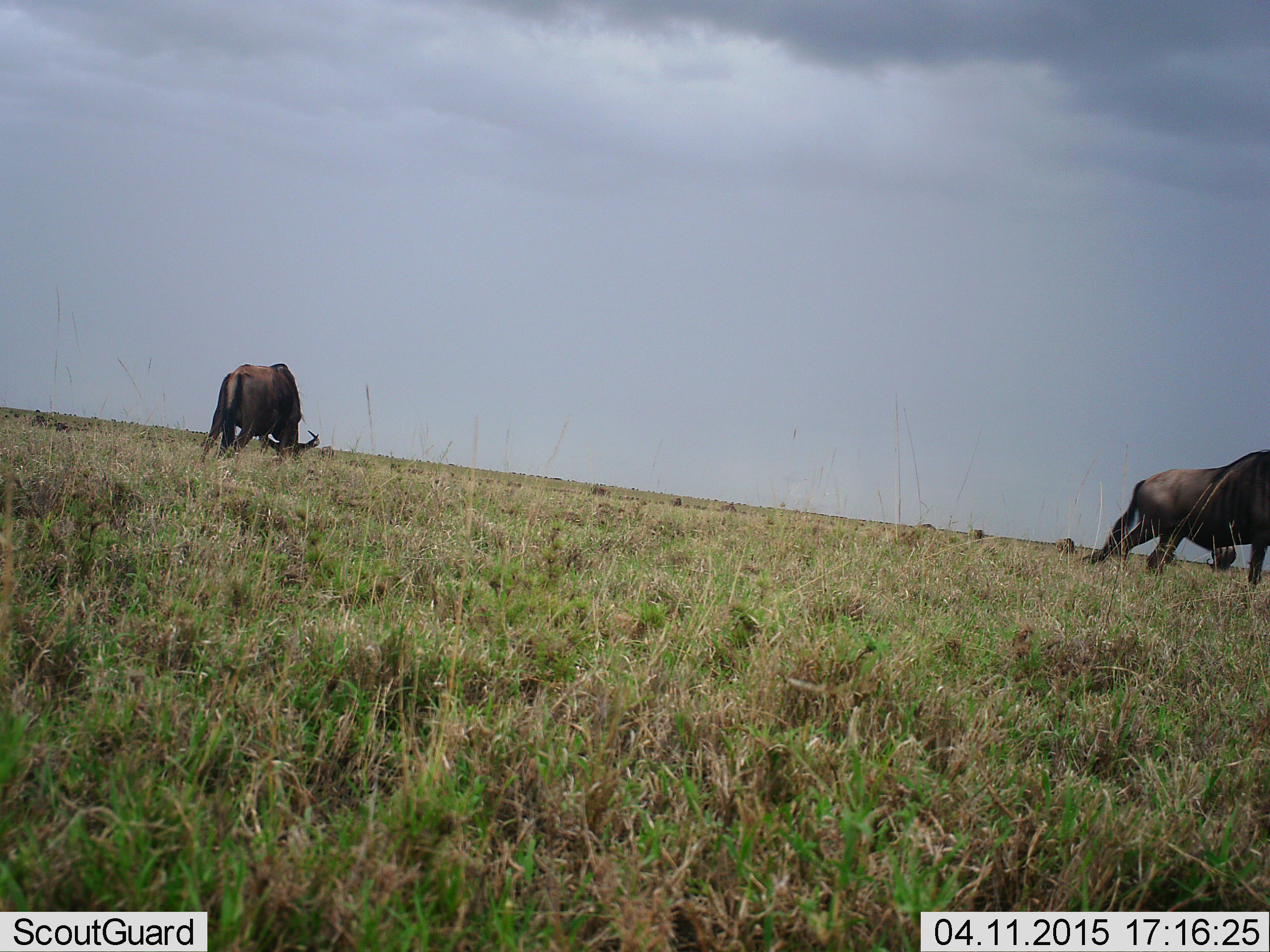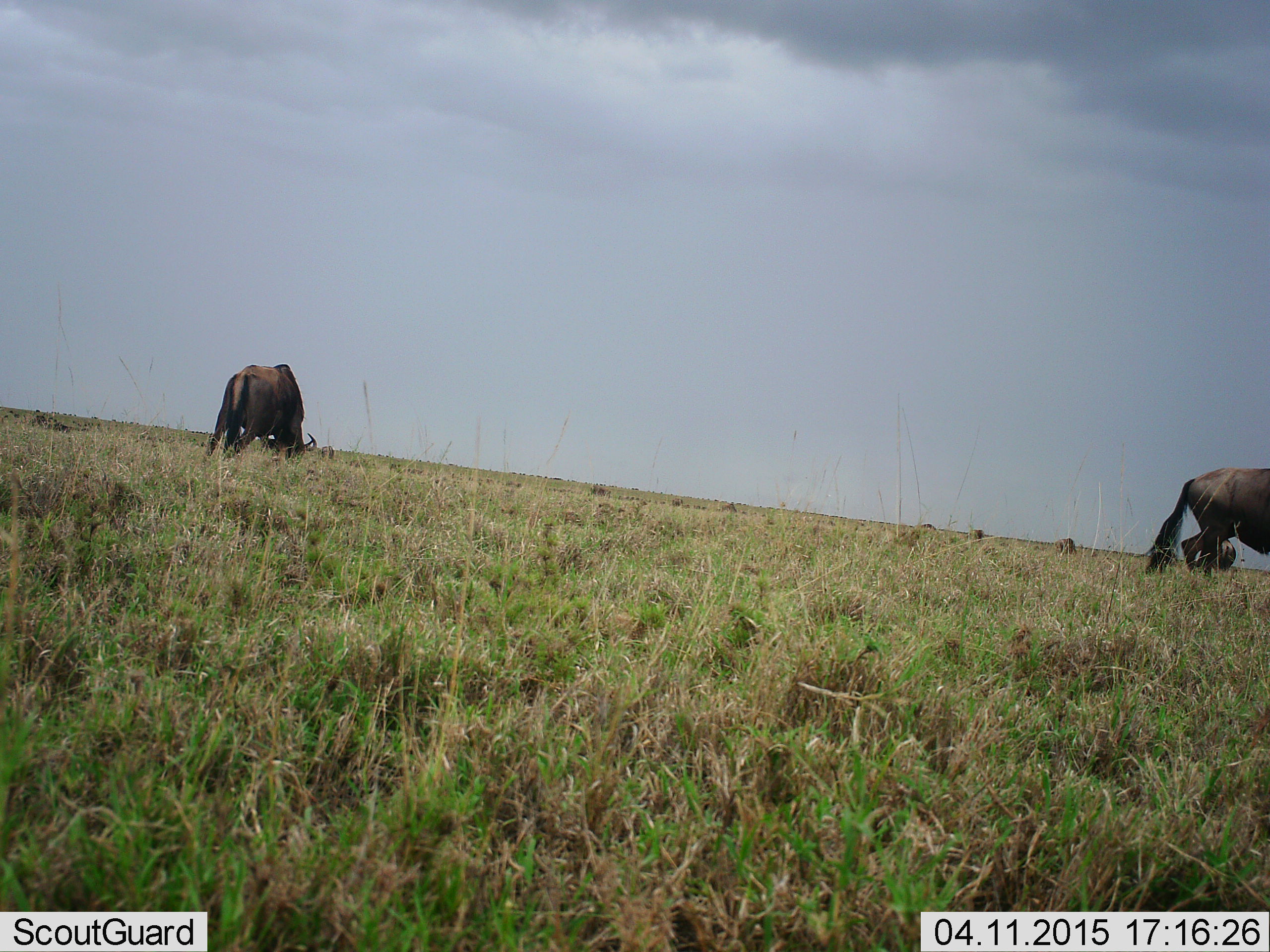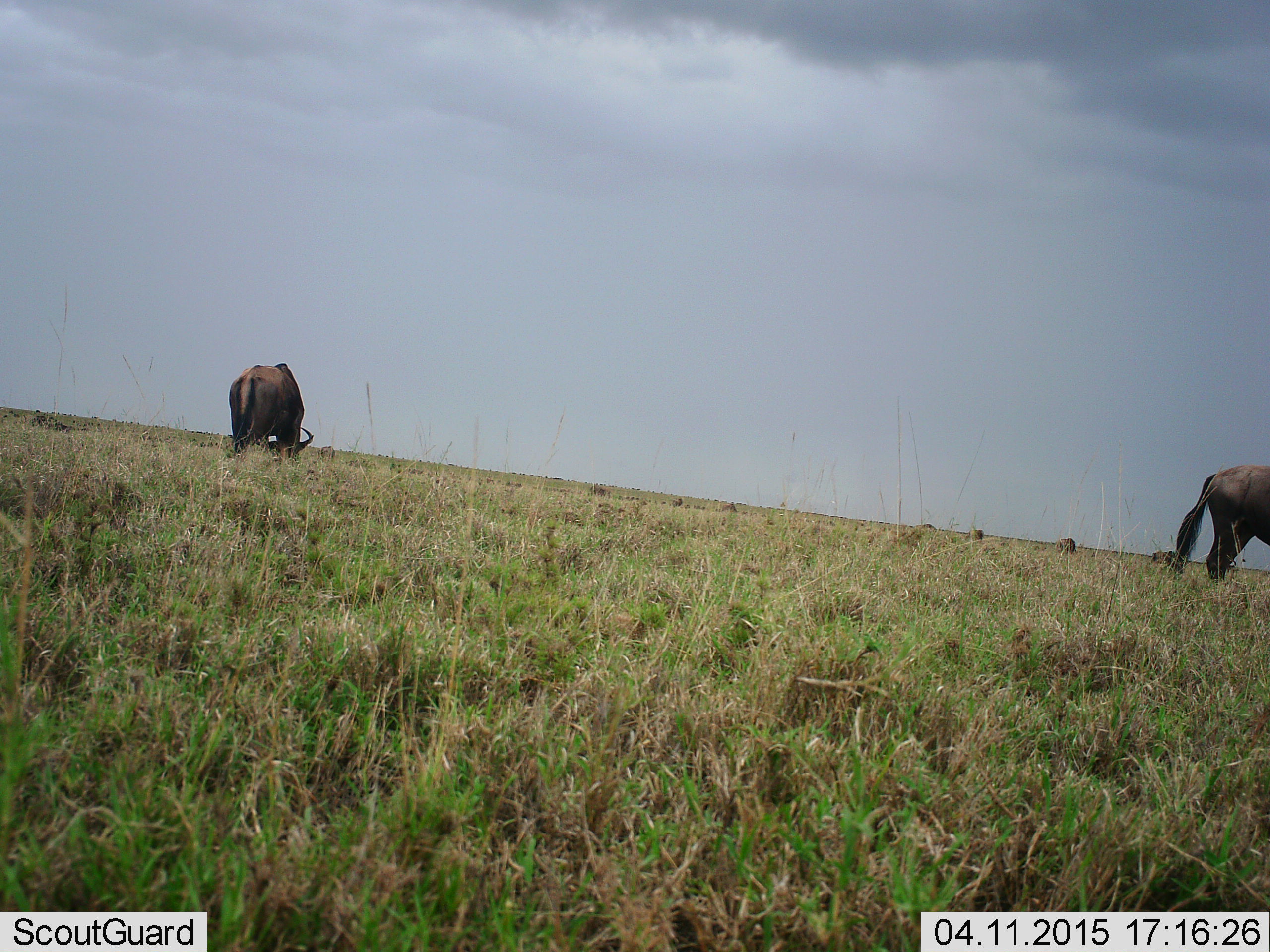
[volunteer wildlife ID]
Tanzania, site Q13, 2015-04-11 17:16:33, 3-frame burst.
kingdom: Animalia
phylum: Chordata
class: Mammalia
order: Artiodactyla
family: Bovidae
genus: Connochaetes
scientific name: Connochaetes taurinus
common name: blue wildebeest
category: wildebeest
Wildebeest (blue wildebeest) (Connochaetes taurinus), count 4. Behavior (volunteer vote fractions): standing 20%, resting 0%, moving 70%, interacting 0%. Young present (vote fraction): 0%. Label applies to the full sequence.